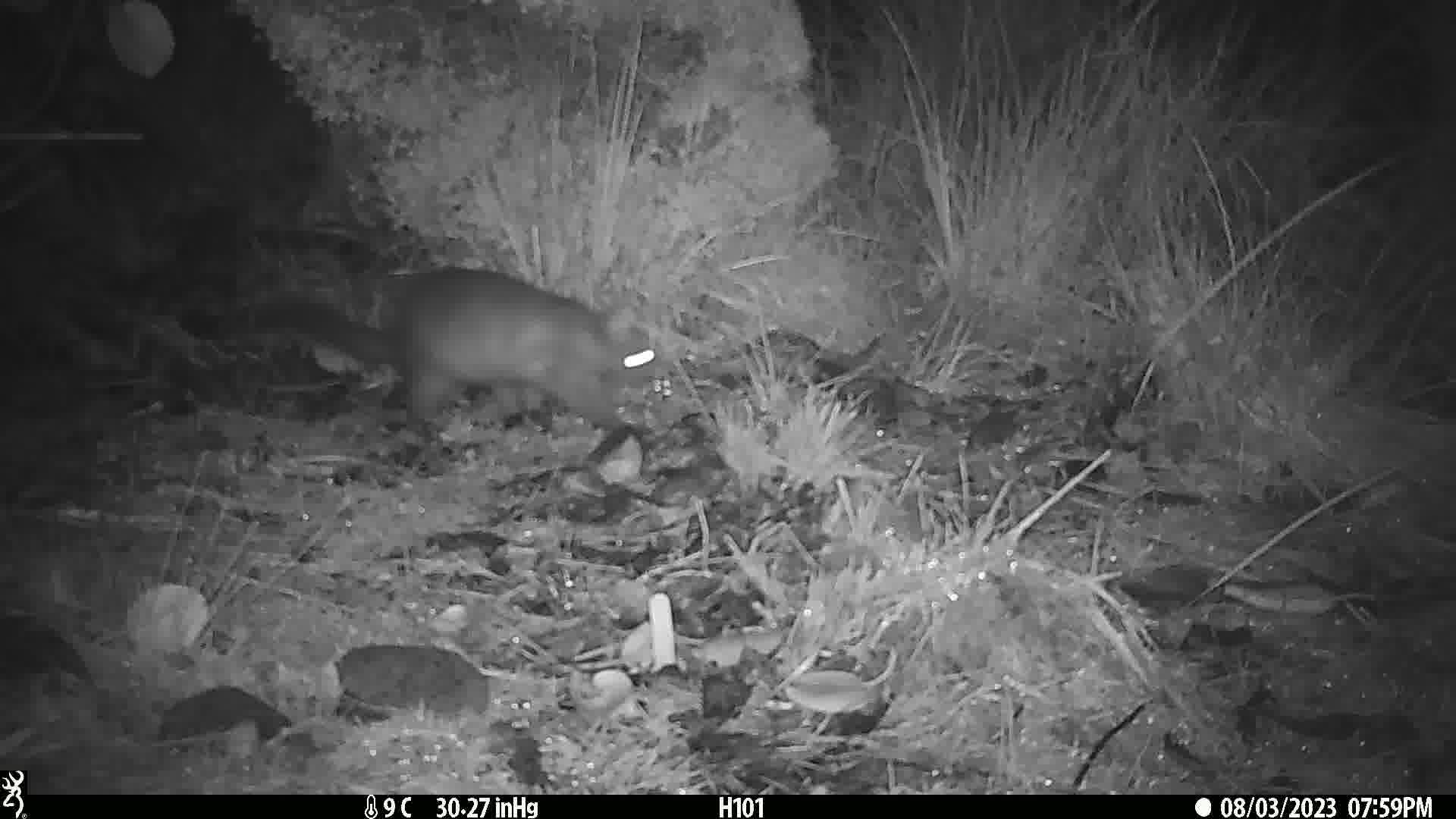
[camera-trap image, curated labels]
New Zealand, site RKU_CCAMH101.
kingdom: Animalia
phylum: Chordata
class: Mammalia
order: Diprotodontia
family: Phalangeridae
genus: Trichosurus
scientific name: Trichosurus vulpecula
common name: common brushtail possum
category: possum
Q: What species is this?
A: Possum (common brushtail possum) (Trichosurus vulpecula).